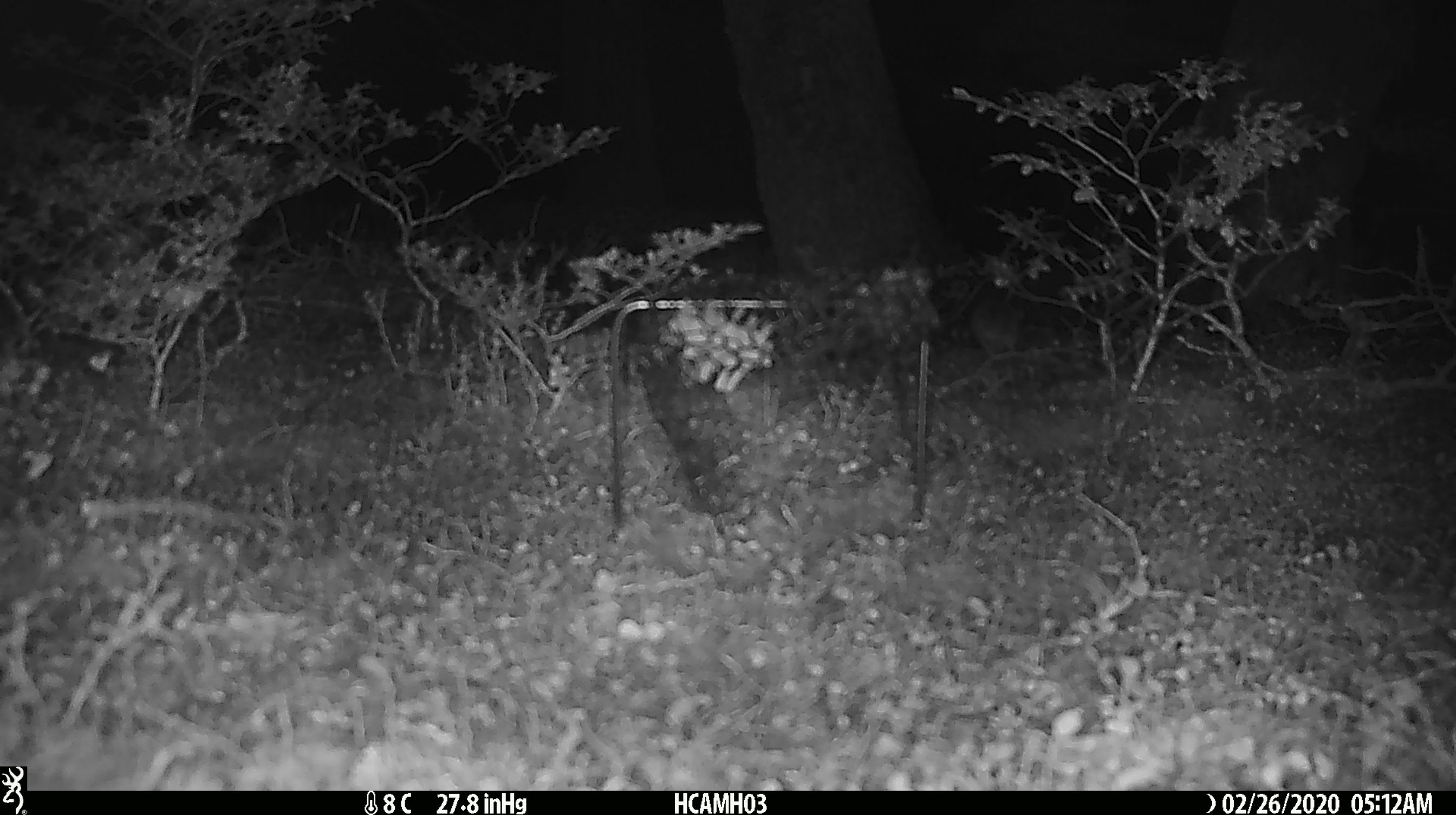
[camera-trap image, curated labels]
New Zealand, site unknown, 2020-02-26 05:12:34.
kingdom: Animalia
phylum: Chordata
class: Mammalia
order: Rodentia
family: Muridae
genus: Mus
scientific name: Mus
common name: mouse